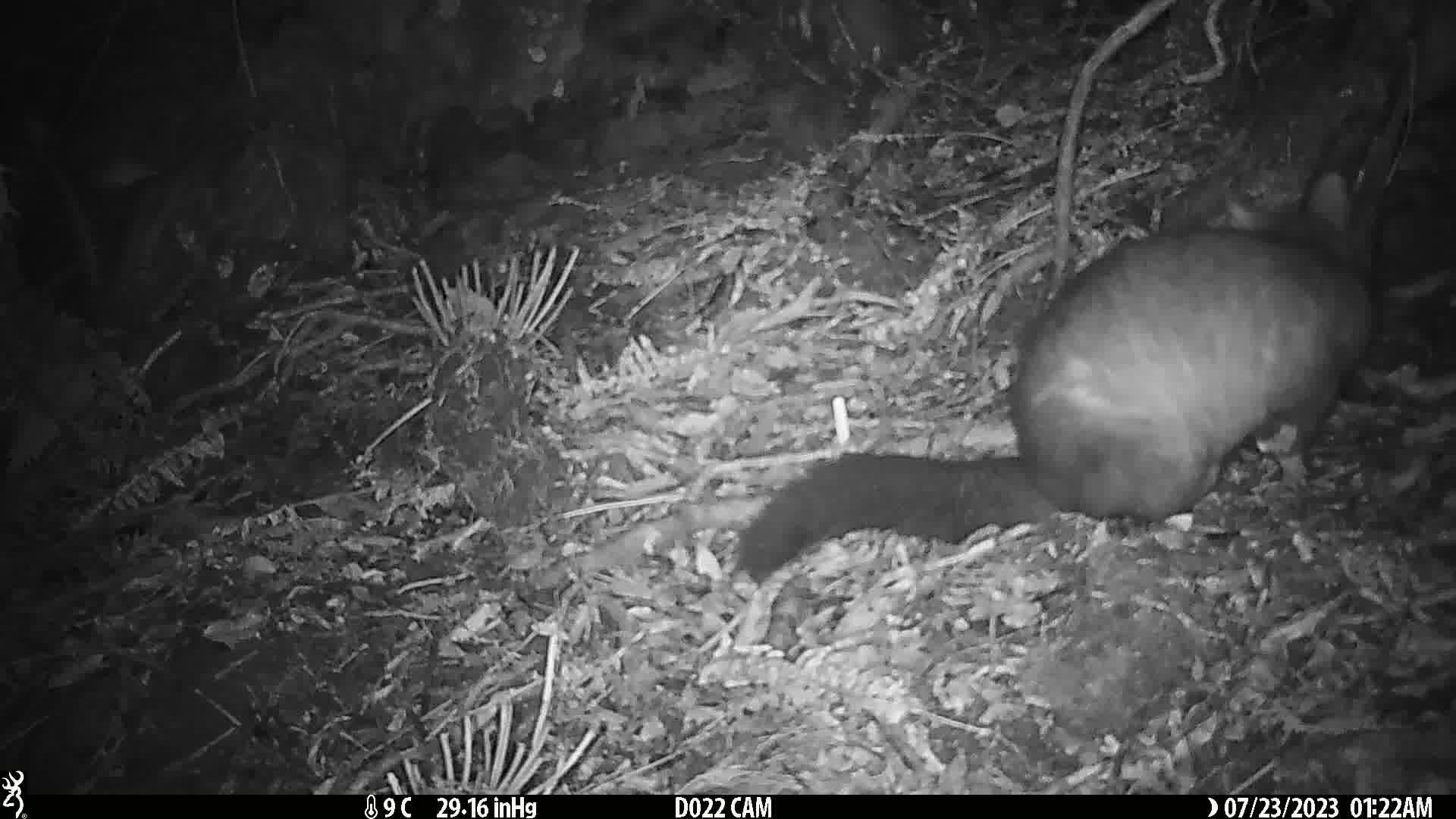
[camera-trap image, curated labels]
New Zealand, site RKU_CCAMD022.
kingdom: Animalia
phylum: Chordata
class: Mammalia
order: Diprotodontia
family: Phalangeridae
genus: Trichosurus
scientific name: Trichosurus vulpecula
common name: common brushtail possum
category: possum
Possum (common brushtail possum) (Trichosurus vulpecula).